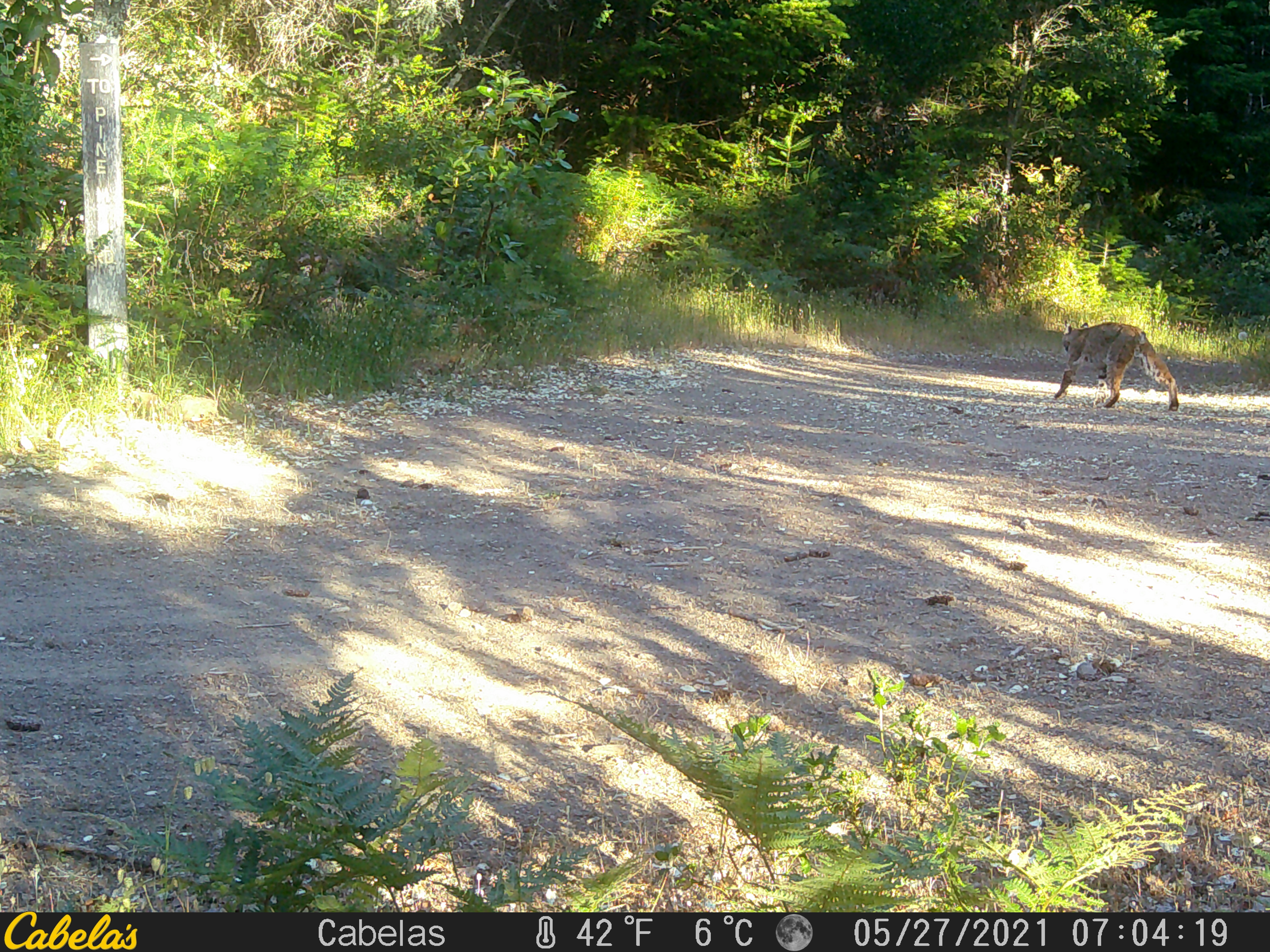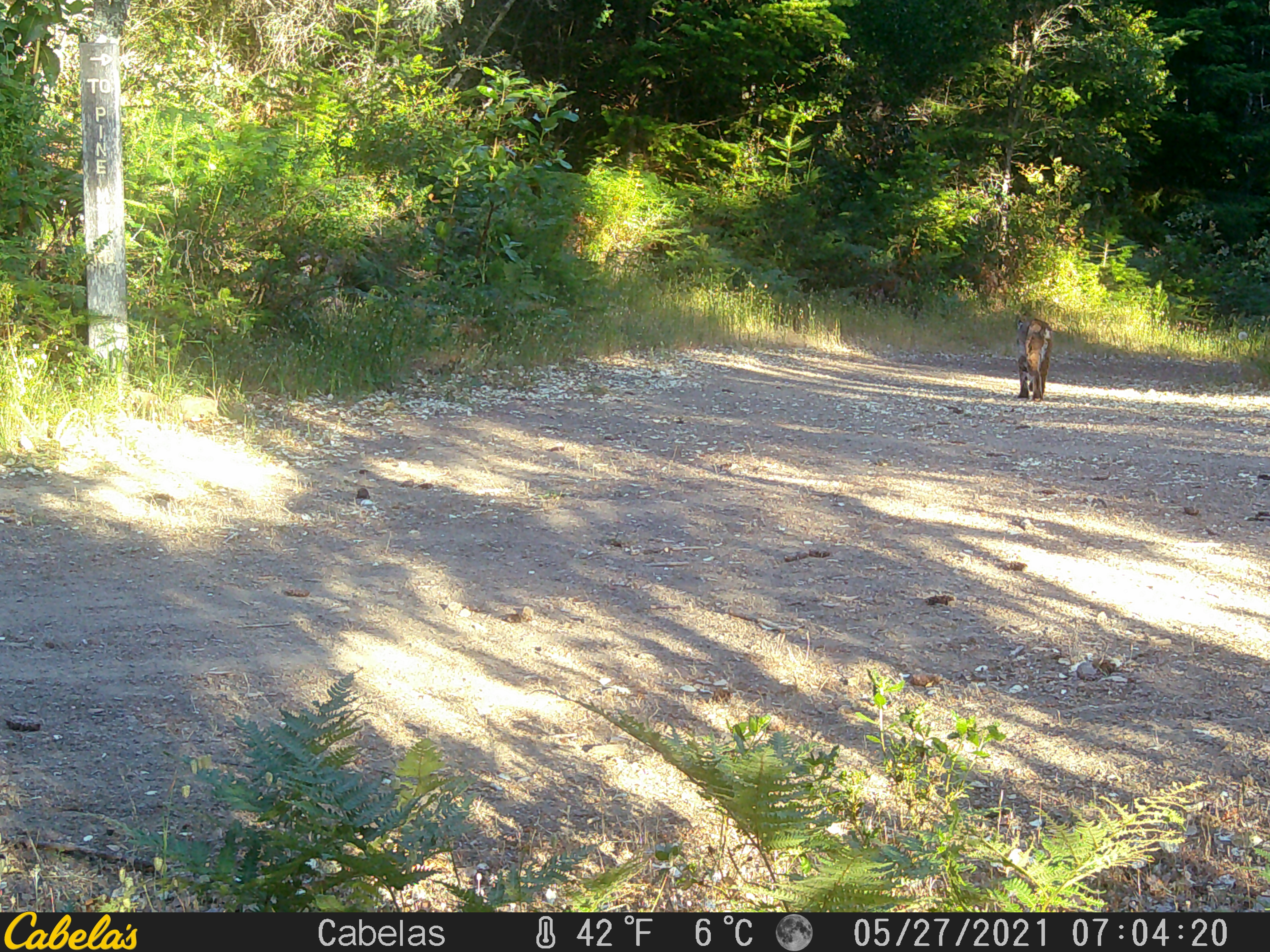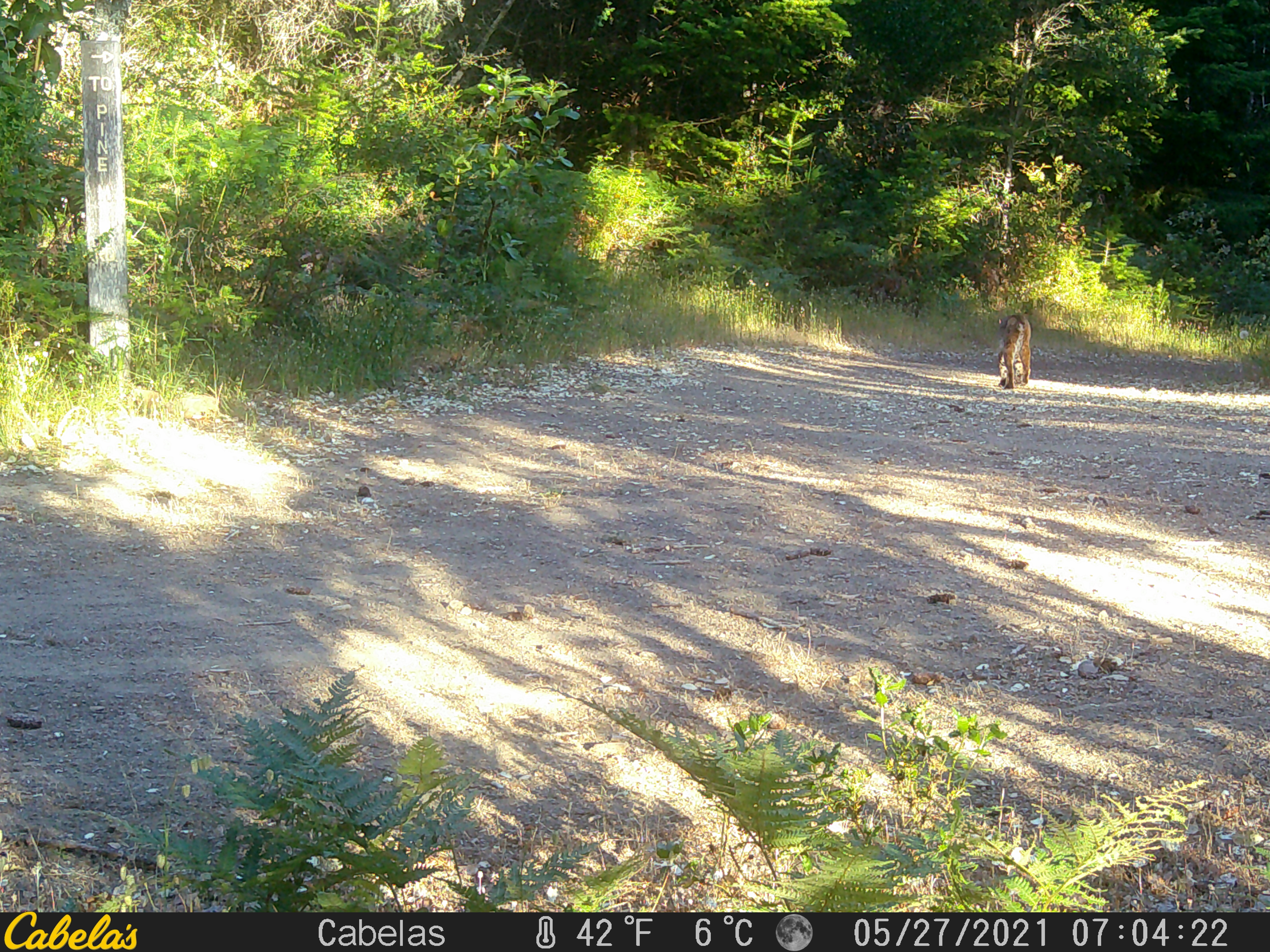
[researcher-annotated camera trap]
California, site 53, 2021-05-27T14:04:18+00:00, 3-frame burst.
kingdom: Animalia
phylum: Chordata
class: Mammalia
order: Carnivora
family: Felidae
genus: Lynx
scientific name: Lynx rufus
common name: bobcat